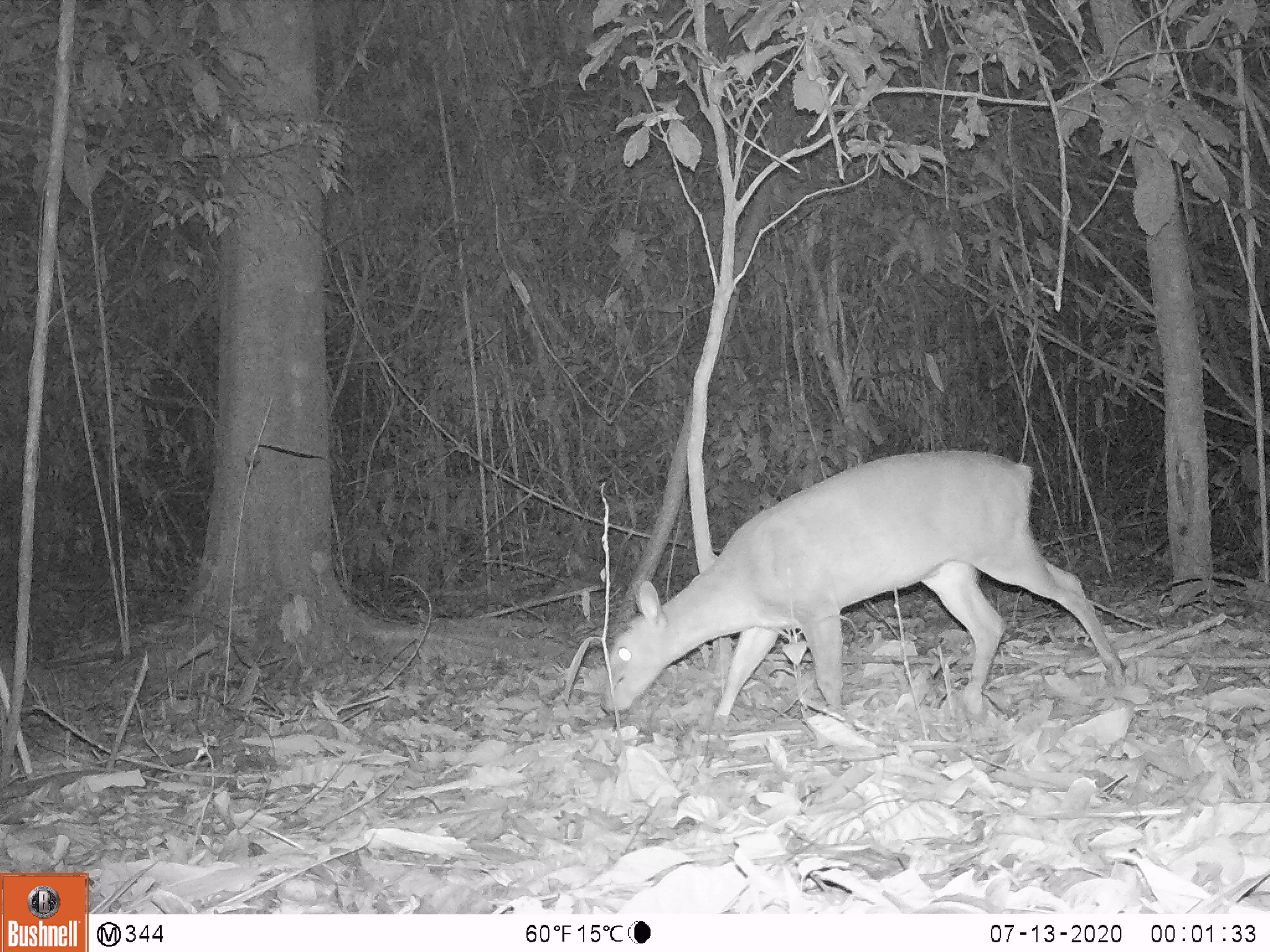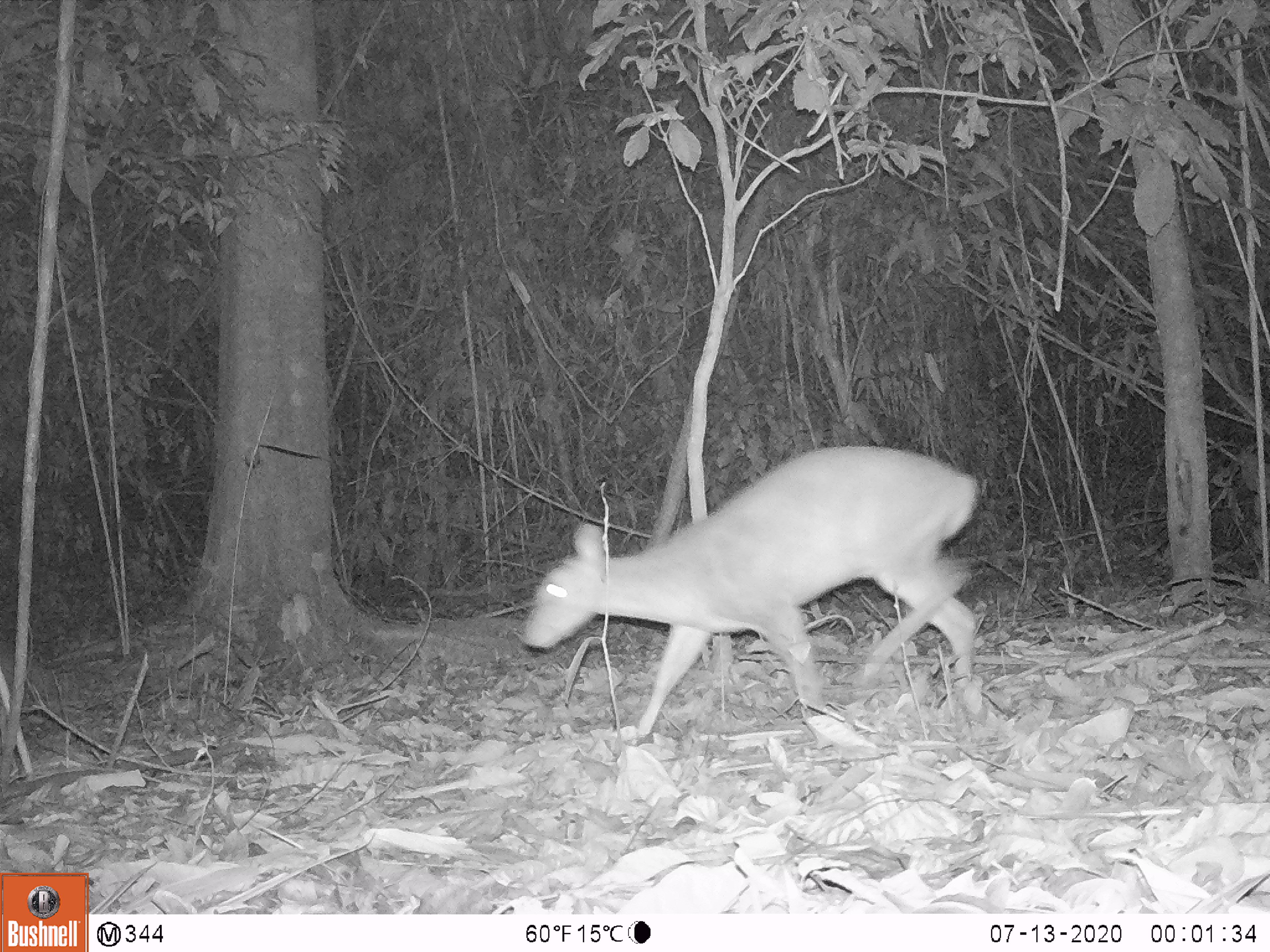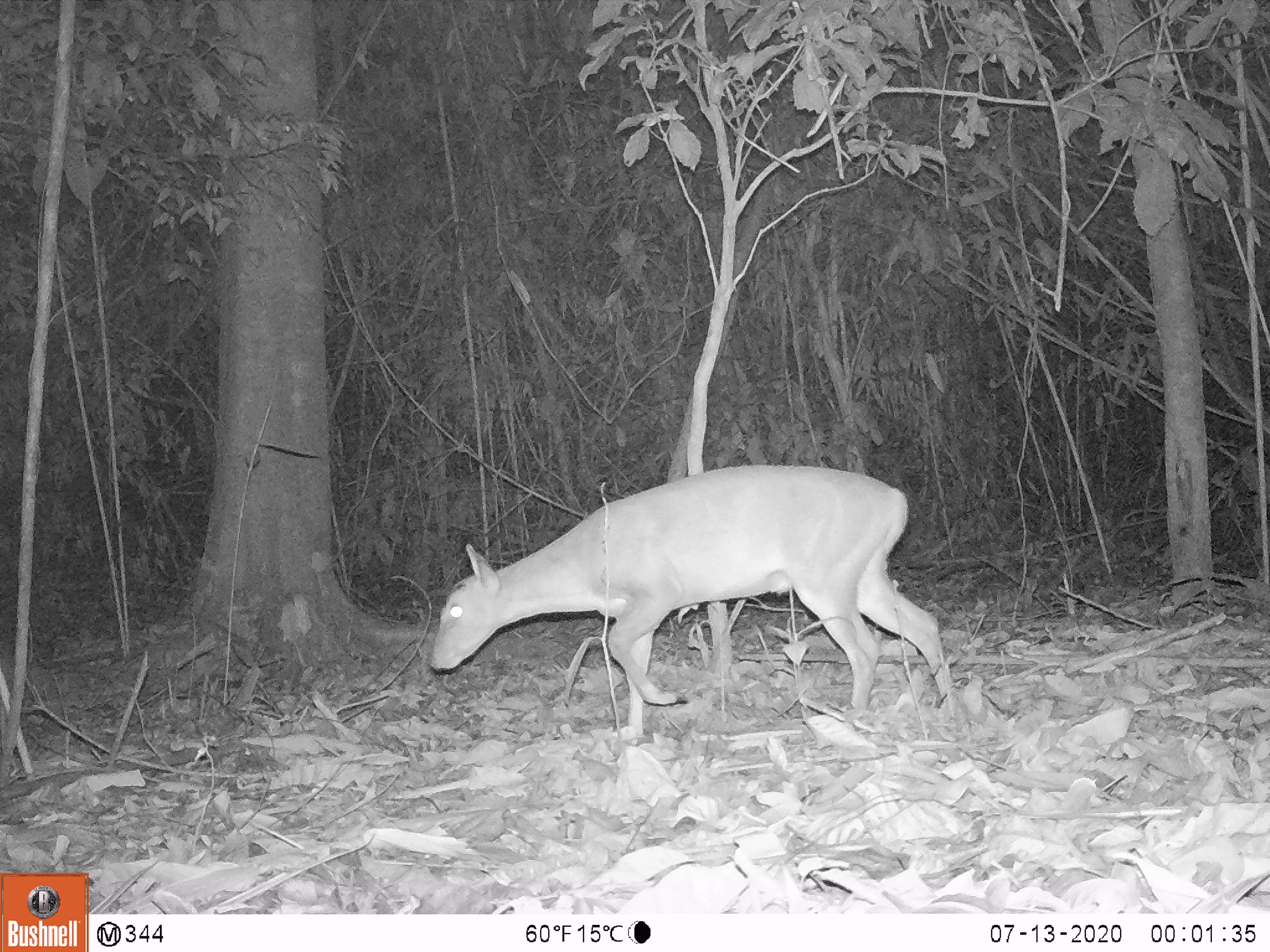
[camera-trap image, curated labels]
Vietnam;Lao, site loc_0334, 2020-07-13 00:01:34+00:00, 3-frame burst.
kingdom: Animalia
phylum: Chordata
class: Mammalia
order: Artiodactyla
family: Cervidae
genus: Muntiacus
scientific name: Muntiacus vuquangensis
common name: large-antlered muntjac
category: large antlered muntjac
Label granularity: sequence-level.